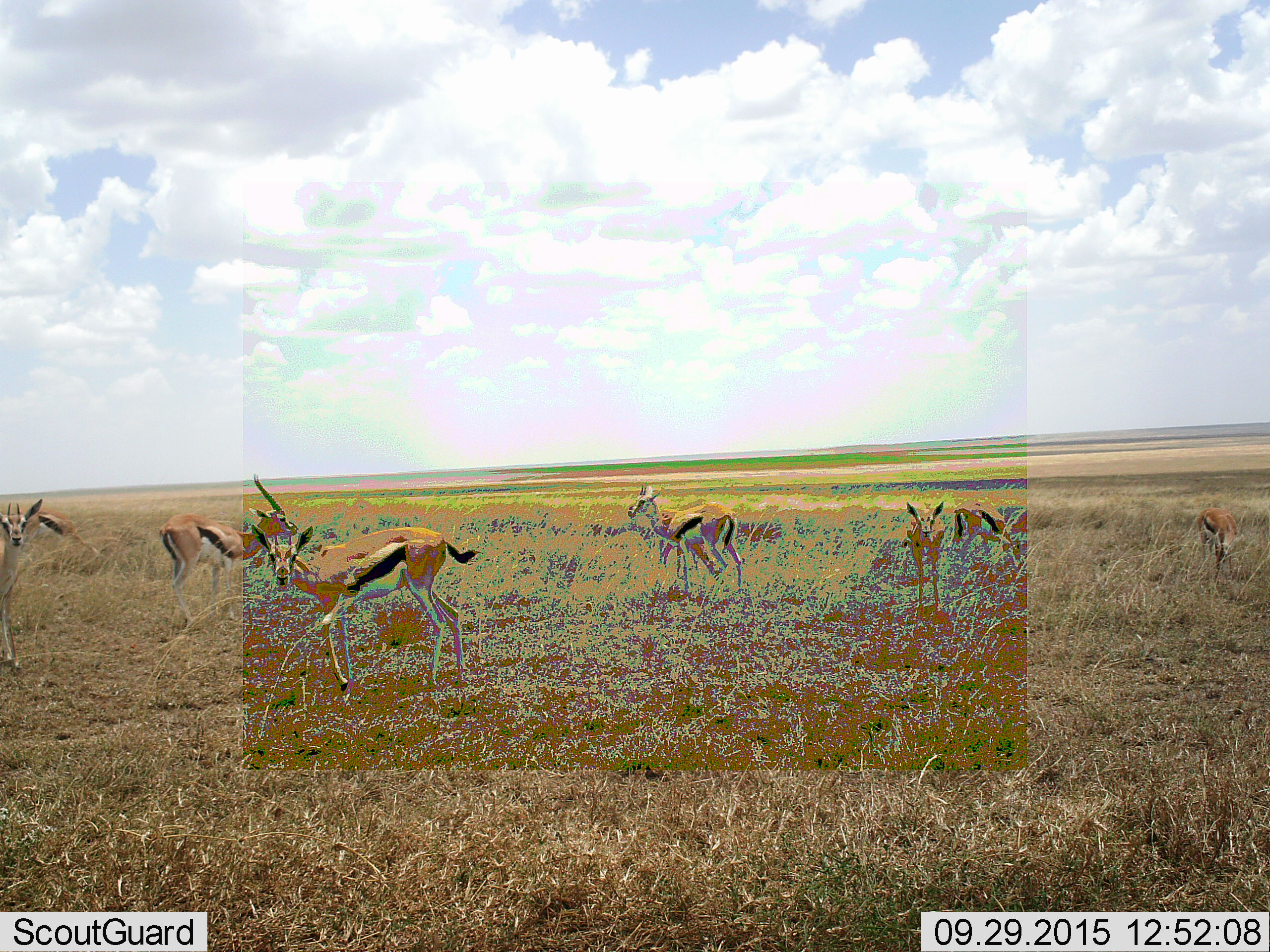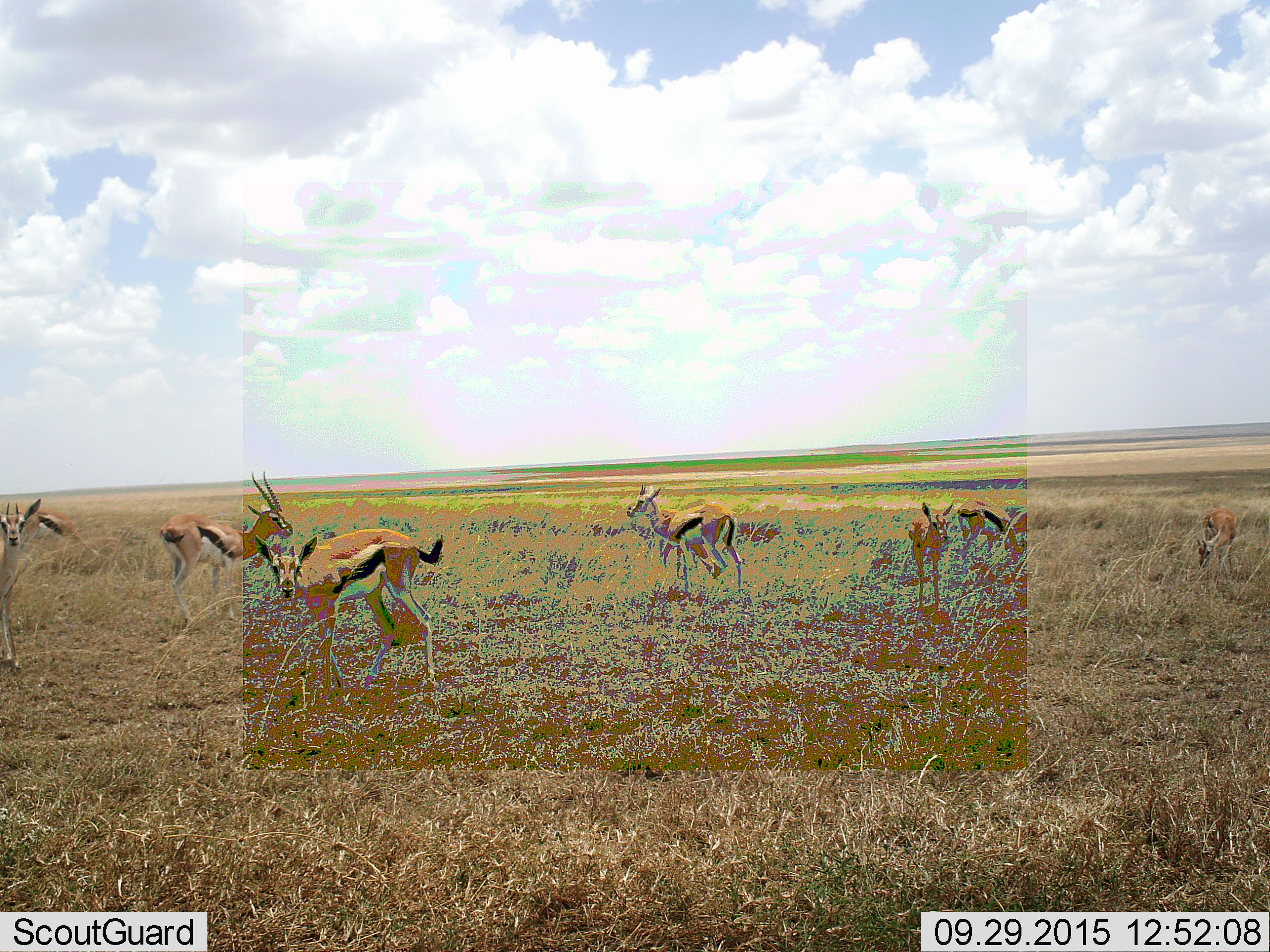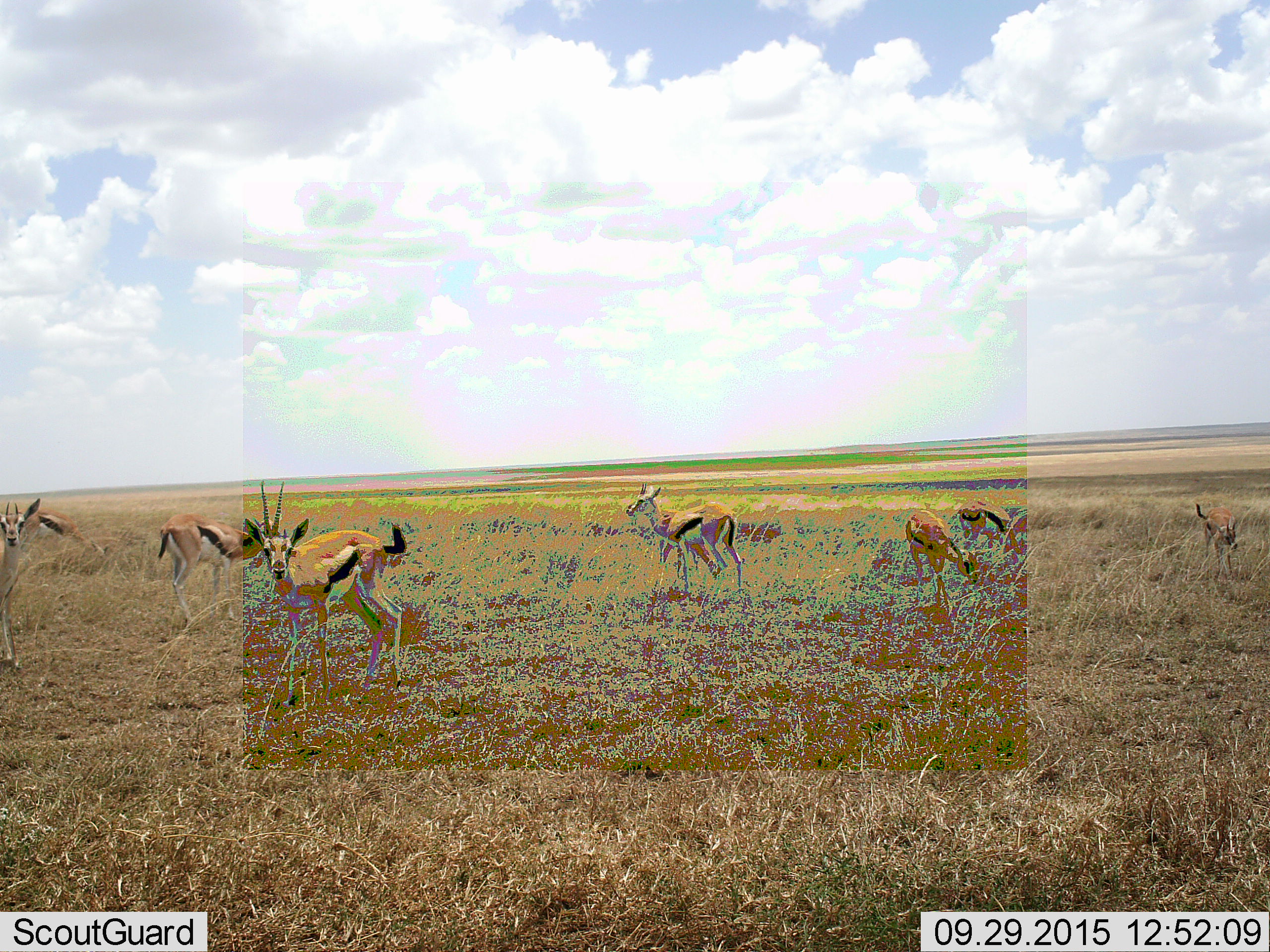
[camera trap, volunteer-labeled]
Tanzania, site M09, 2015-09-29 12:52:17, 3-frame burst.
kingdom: Animalia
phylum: Chordata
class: Mammalia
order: Artiodactyla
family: Bovidae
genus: Eudorcas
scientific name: Eudorcas thomsonii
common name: thomson's gazelle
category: gazellethomsons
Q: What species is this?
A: Gazellethomsons (thomson's gazelle) (Eudorcas thomsonii).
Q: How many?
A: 8.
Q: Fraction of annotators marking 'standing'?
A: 100%.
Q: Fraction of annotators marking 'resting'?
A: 0%.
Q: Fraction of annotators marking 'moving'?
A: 38%.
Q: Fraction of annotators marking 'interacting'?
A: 0%.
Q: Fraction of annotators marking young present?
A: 25%.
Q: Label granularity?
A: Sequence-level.